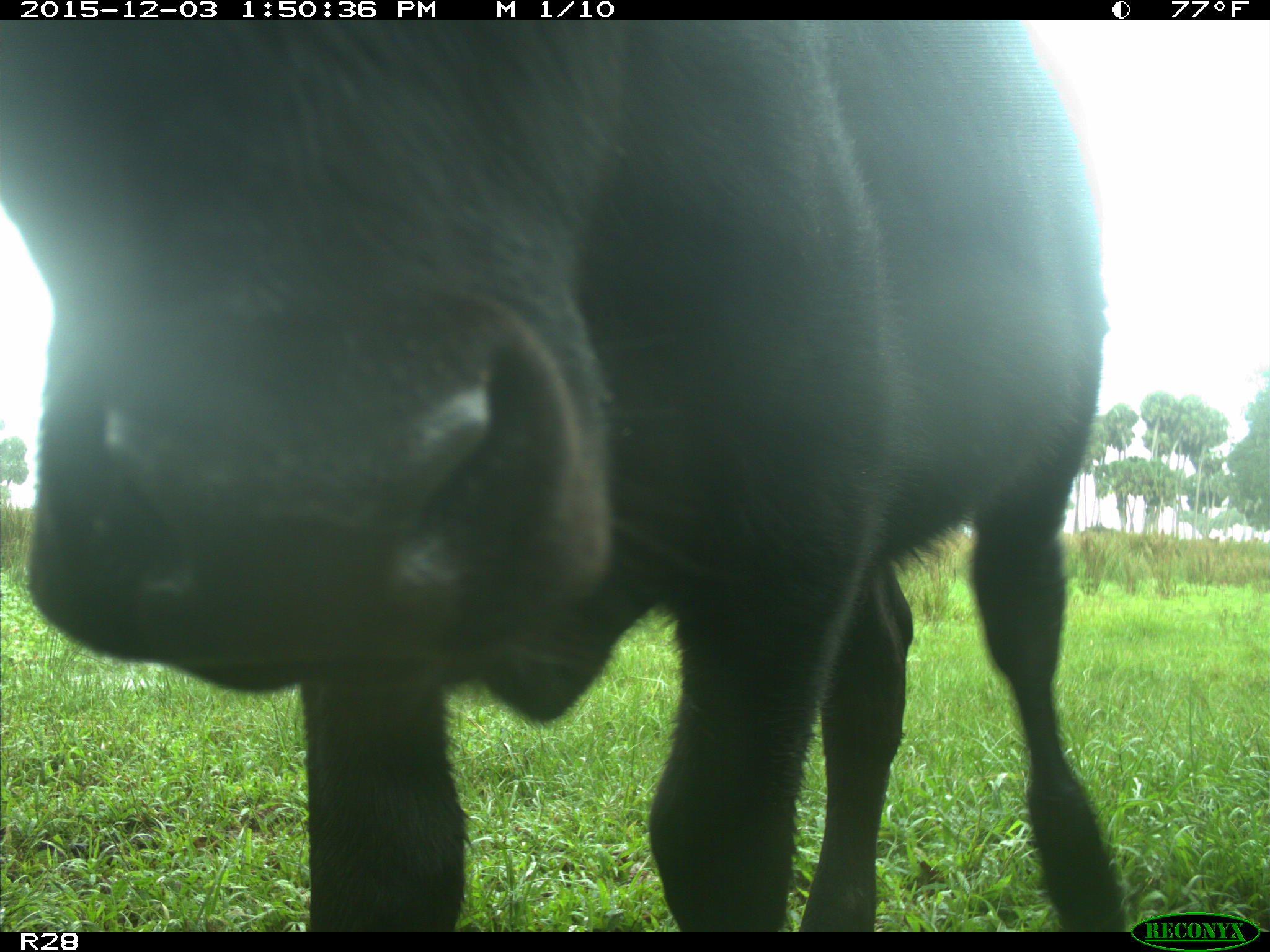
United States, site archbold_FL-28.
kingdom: Animalia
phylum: Chordata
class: Mammalia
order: Artiodactyla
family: Bovidae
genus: Bos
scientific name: Bos taurus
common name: domestic cow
Bos taurus (domestic cow).